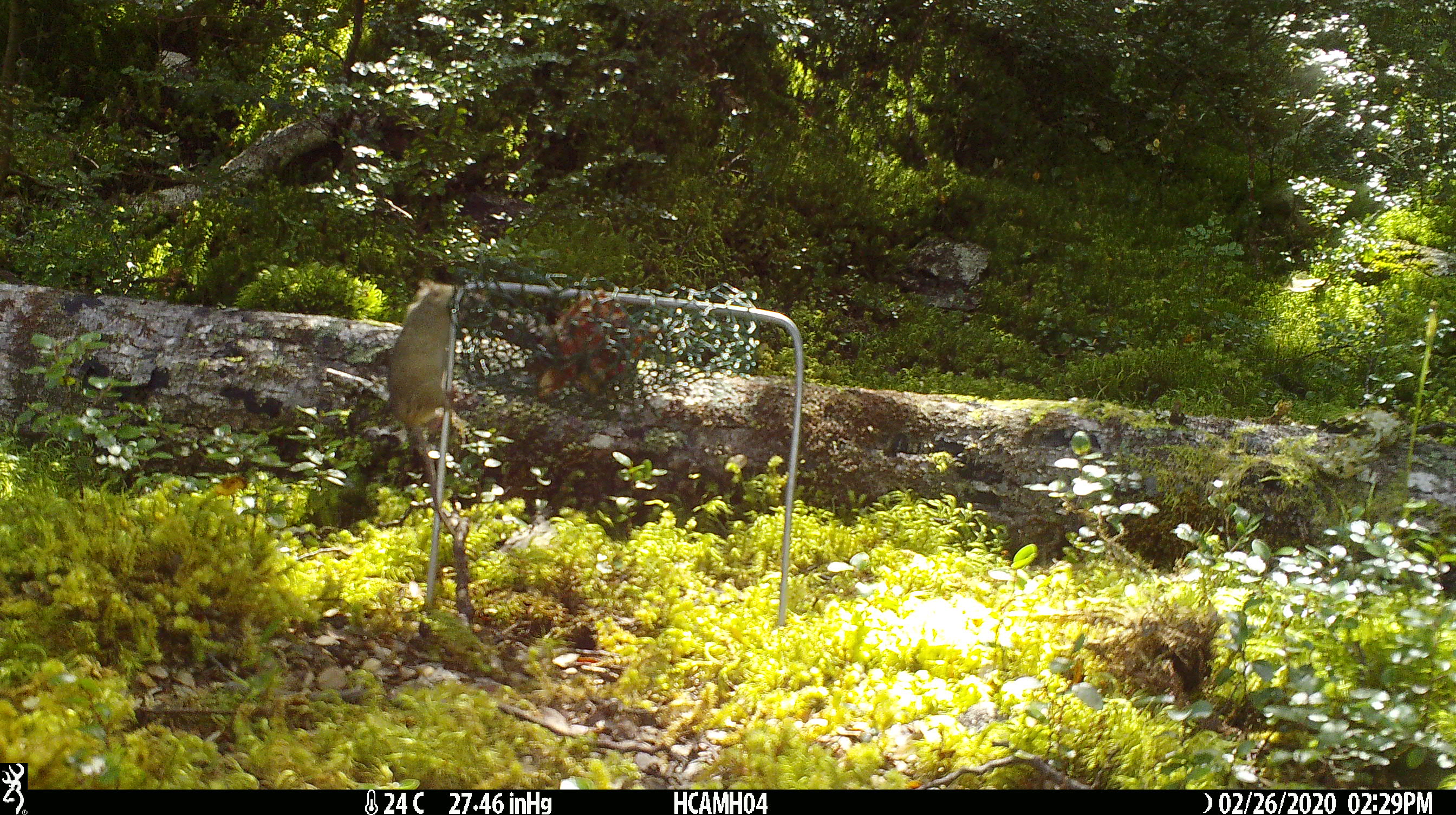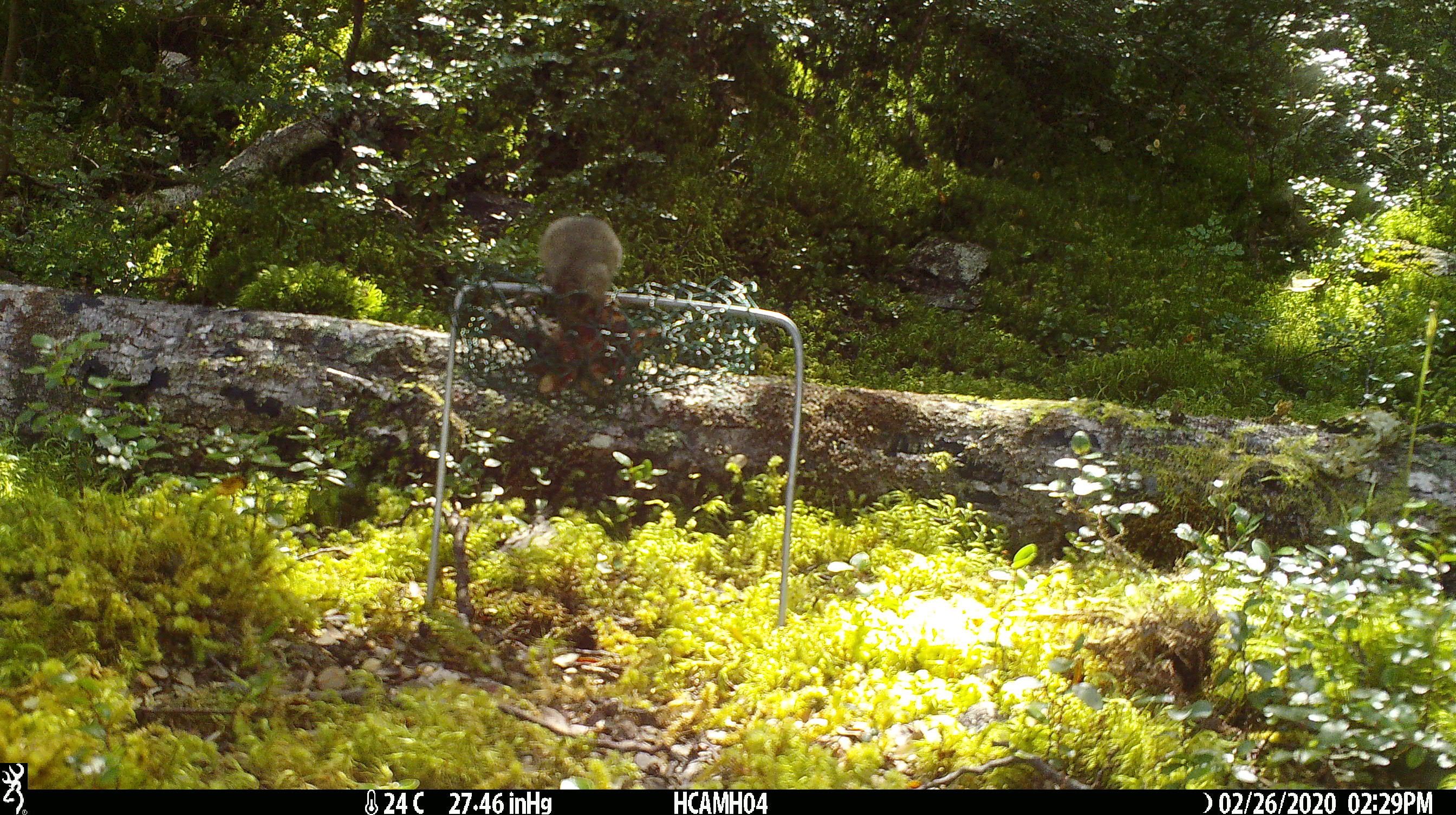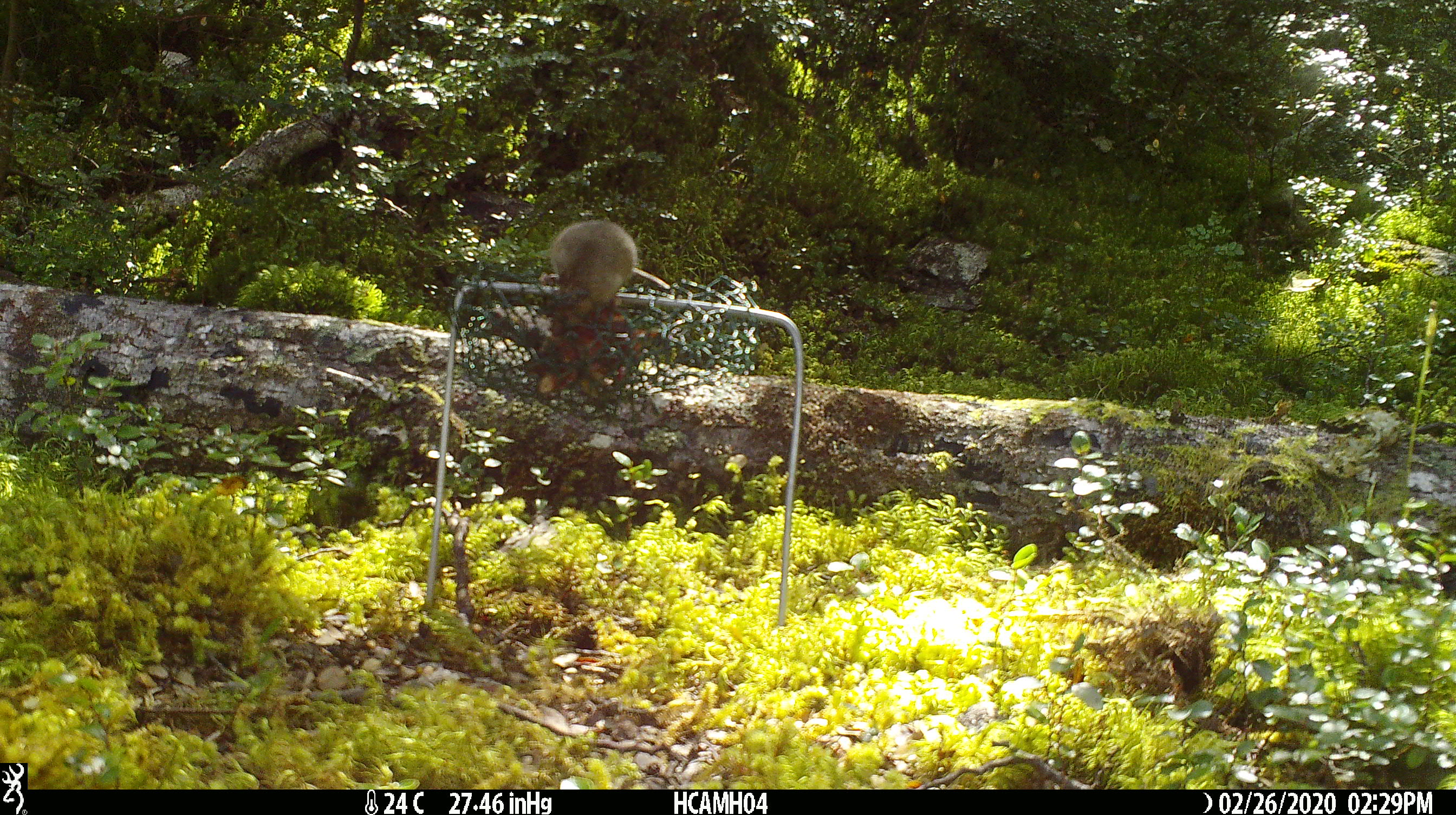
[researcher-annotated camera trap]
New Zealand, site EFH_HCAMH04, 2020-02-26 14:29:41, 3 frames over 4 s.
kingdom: Animalia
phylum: Chordata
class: Mammalia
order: Rodentia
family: Muridae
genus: Mus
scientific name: Mus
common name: mouse